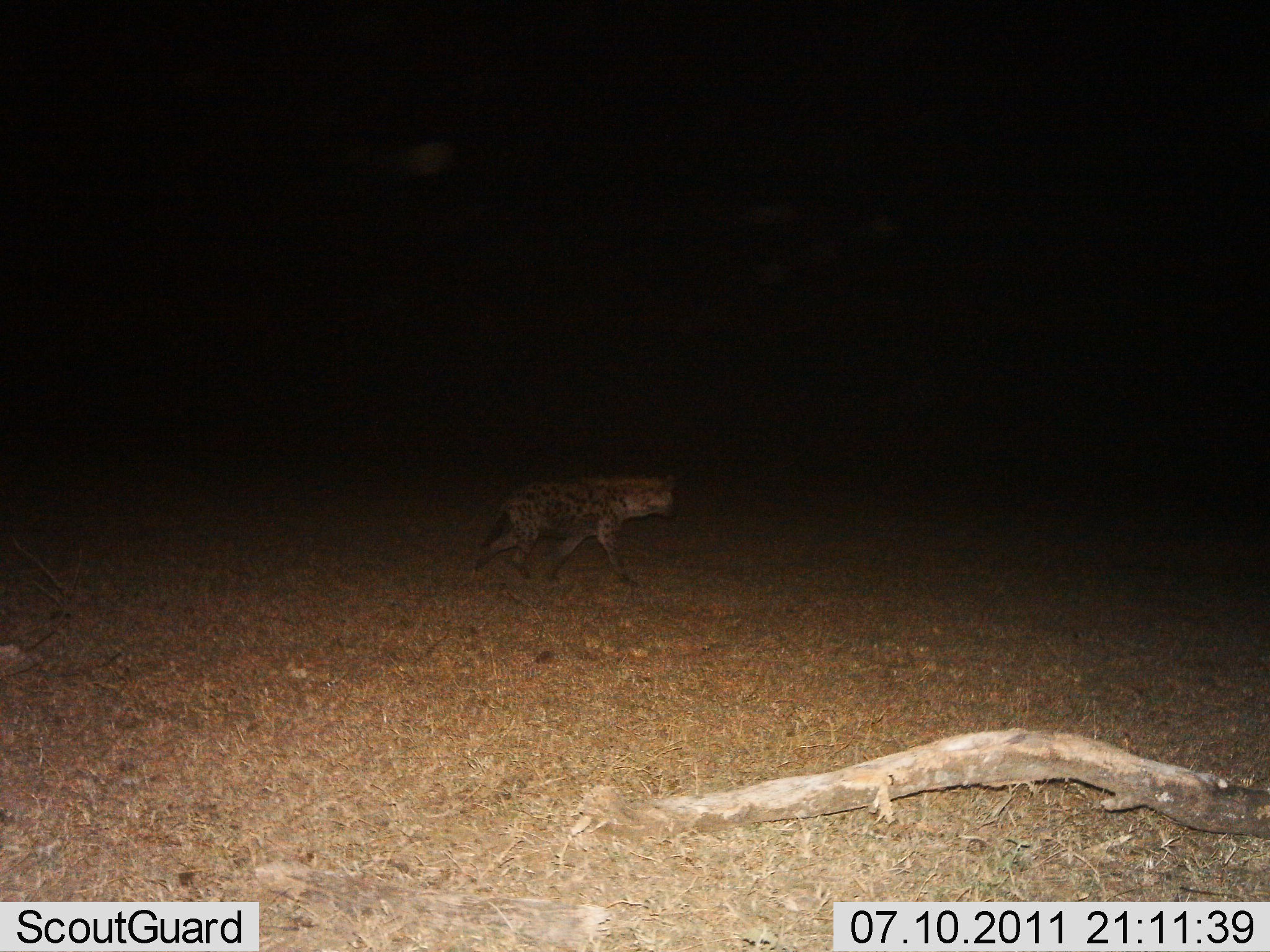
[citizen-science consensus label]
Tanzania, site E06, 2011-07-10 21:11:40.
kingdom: Animalia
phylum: Chordata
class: Mammalia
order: Carnivora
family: Hyaenidae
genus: Crocuta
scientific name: Crocuta crocuta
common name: spotted hyena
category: hyenaspotted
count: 1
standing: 0%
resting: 0%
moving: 100%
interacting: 0%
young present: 0%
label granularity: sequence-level